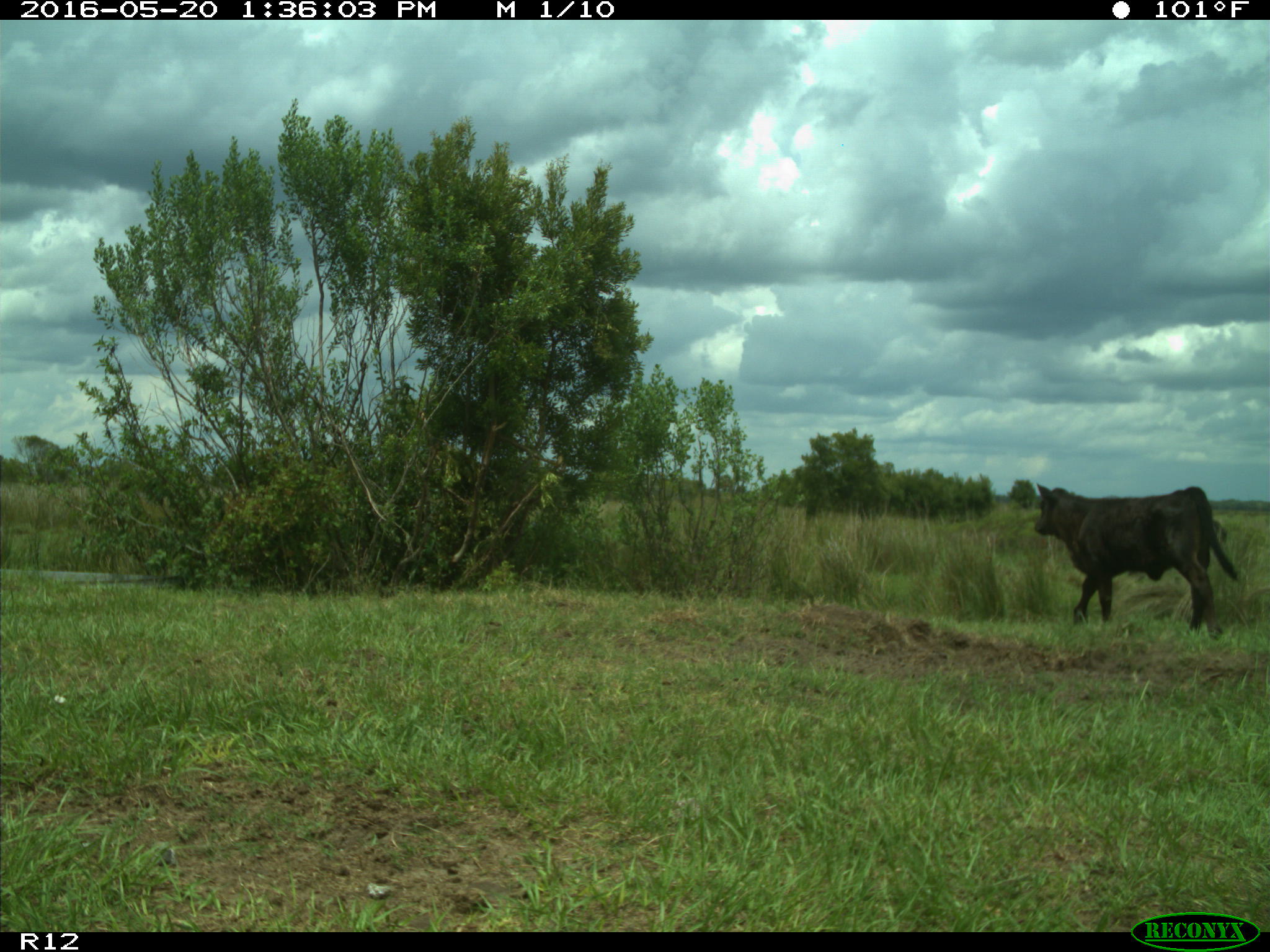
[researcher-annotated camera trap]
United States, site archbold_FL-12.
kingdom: Animalia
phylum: Chordata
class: Mammalia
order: Artiodactyla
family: Bovidae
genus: Bos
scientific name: Bos taurus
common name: domestic cow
Bos taurus (domestic cow).